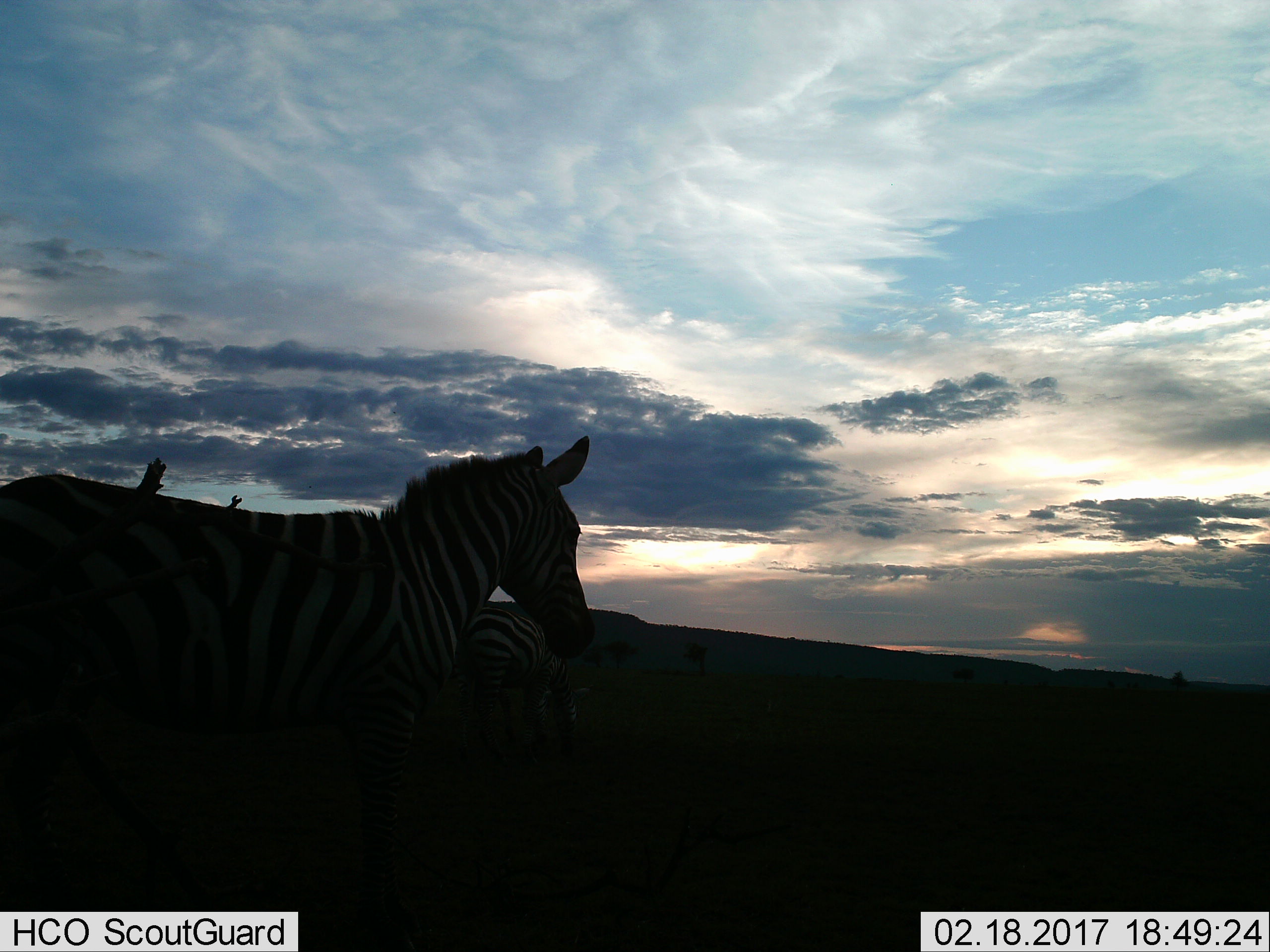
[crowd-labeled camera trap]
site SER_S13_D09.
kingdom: Animalia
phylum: Chordata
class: Mammalia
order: Perissodactyla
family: Equidae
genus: Equus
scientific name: Equus quagga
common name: plains zebra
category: zebraplains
Zebraplains (plains zebra) (Equus quagga), count 2. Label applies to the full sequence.